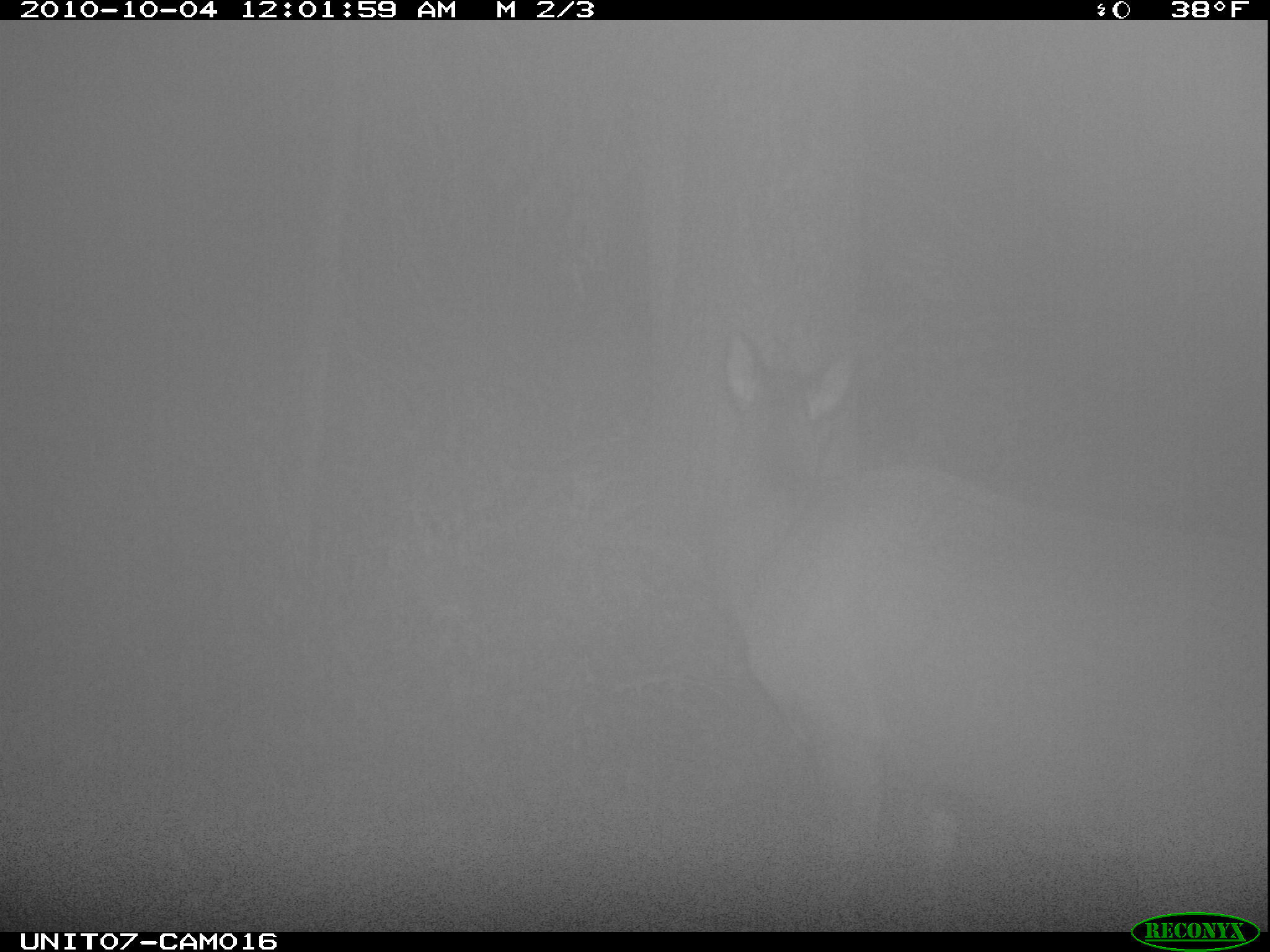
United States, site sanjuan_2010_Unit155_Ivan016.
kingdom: Animalia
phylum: Chordata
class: Mammalia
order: Artiodactyla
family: Cervidae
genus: Cervus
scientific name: Cervus elaphus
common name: red deer